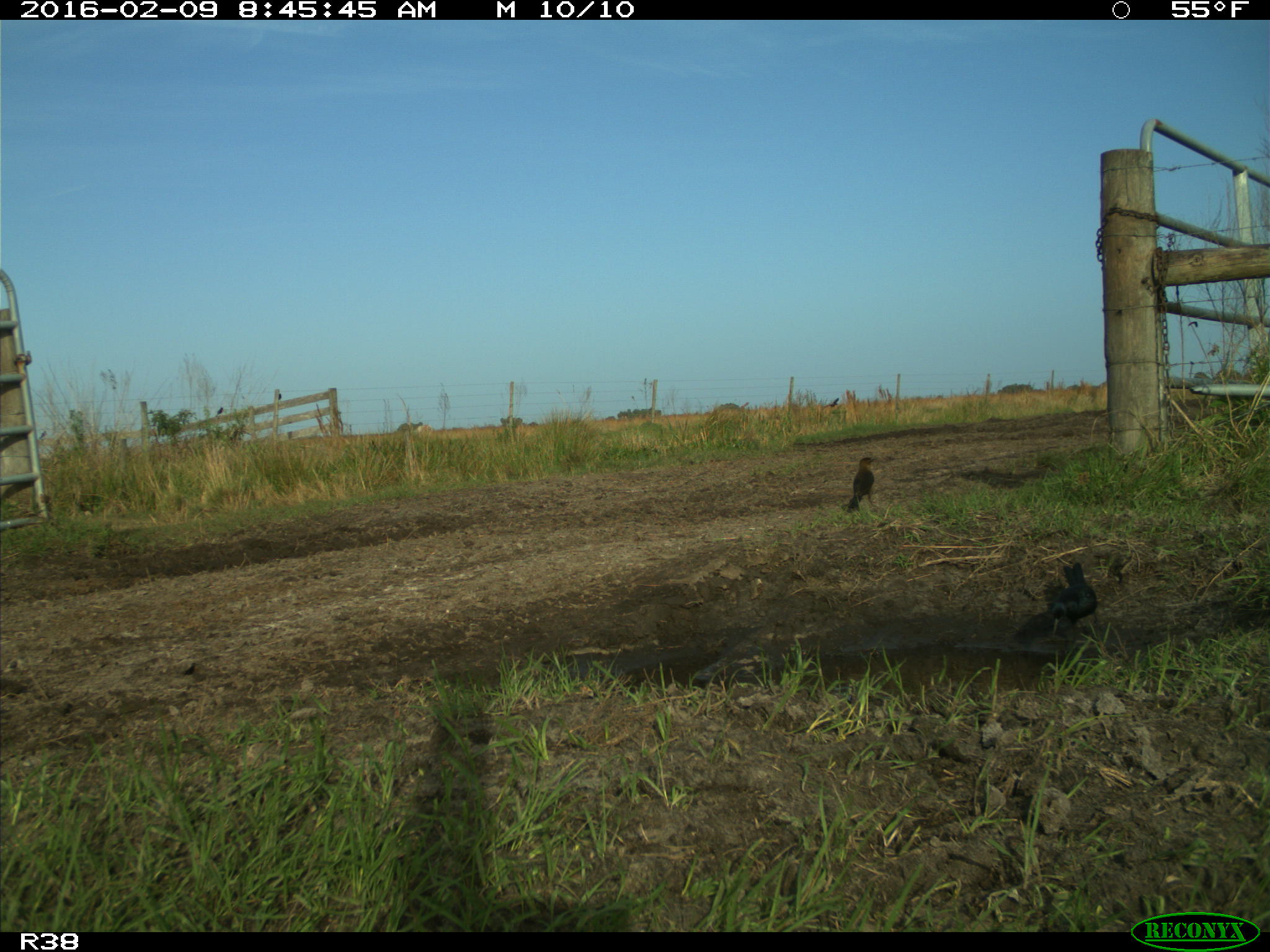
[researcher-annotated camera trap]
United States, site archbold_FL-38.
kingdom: Animalia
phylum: Chordata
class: Aves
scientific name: Aves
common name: birds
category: unidentified bird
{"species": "unidentified bird (birds) (Aves)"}